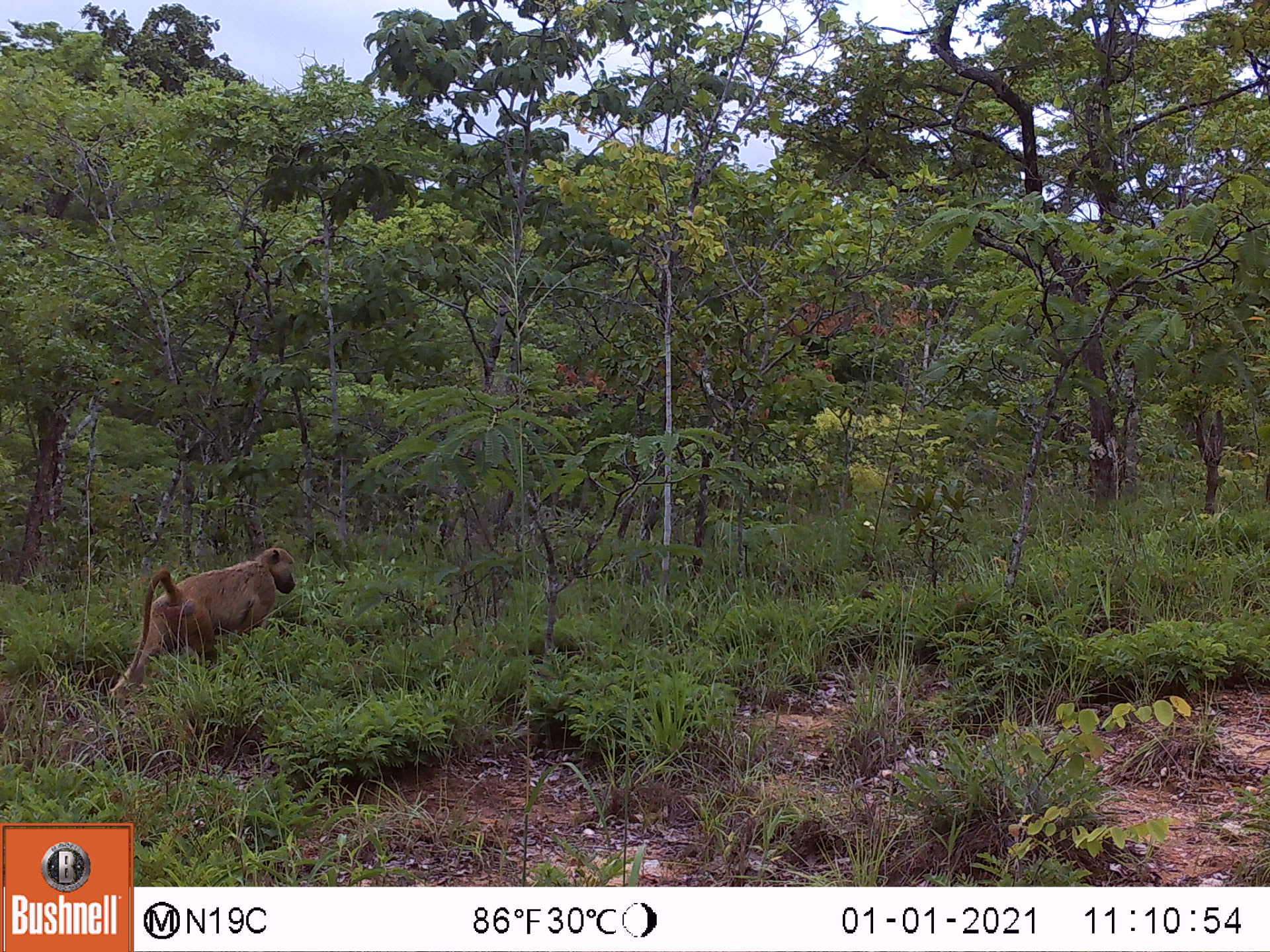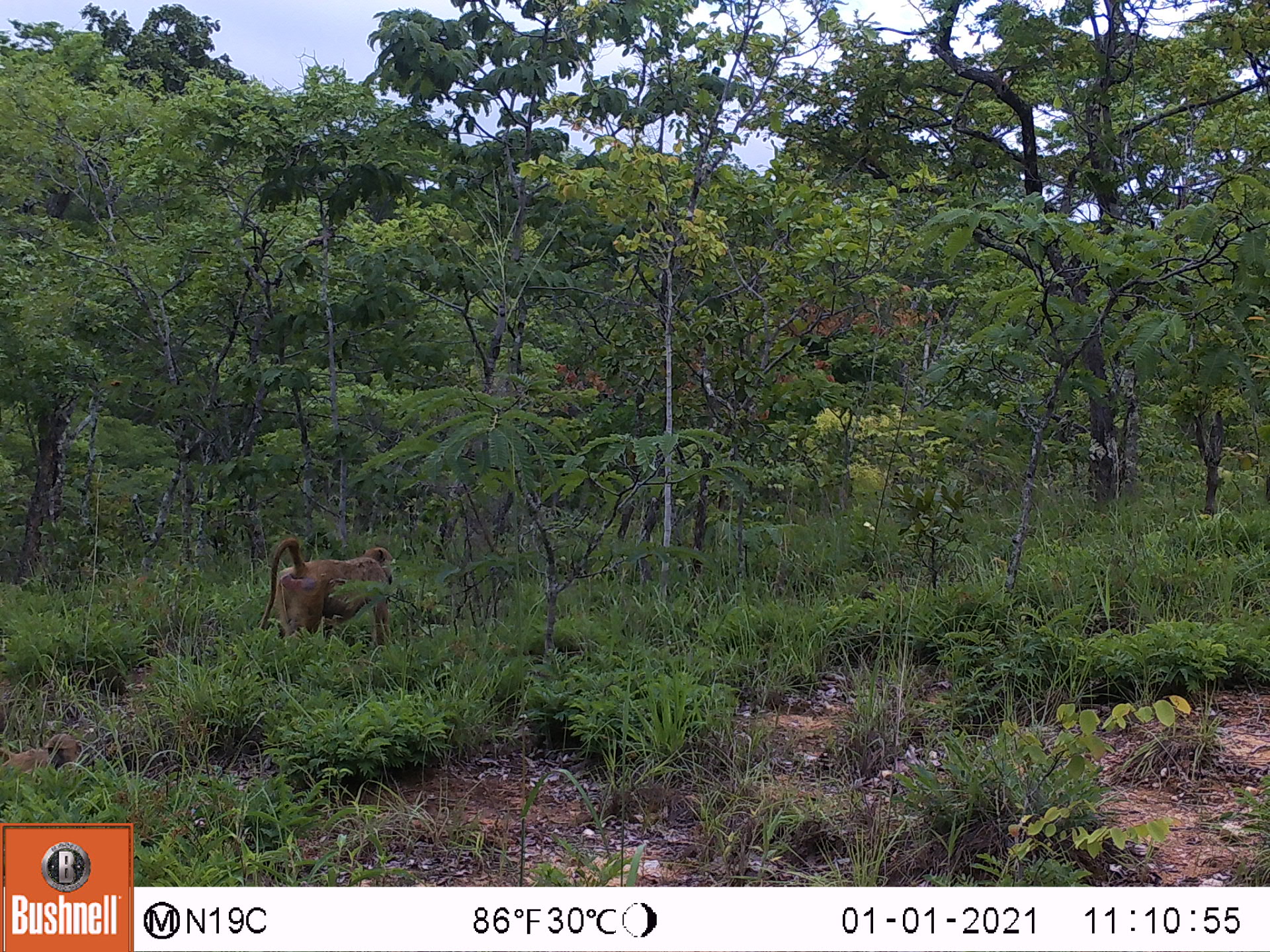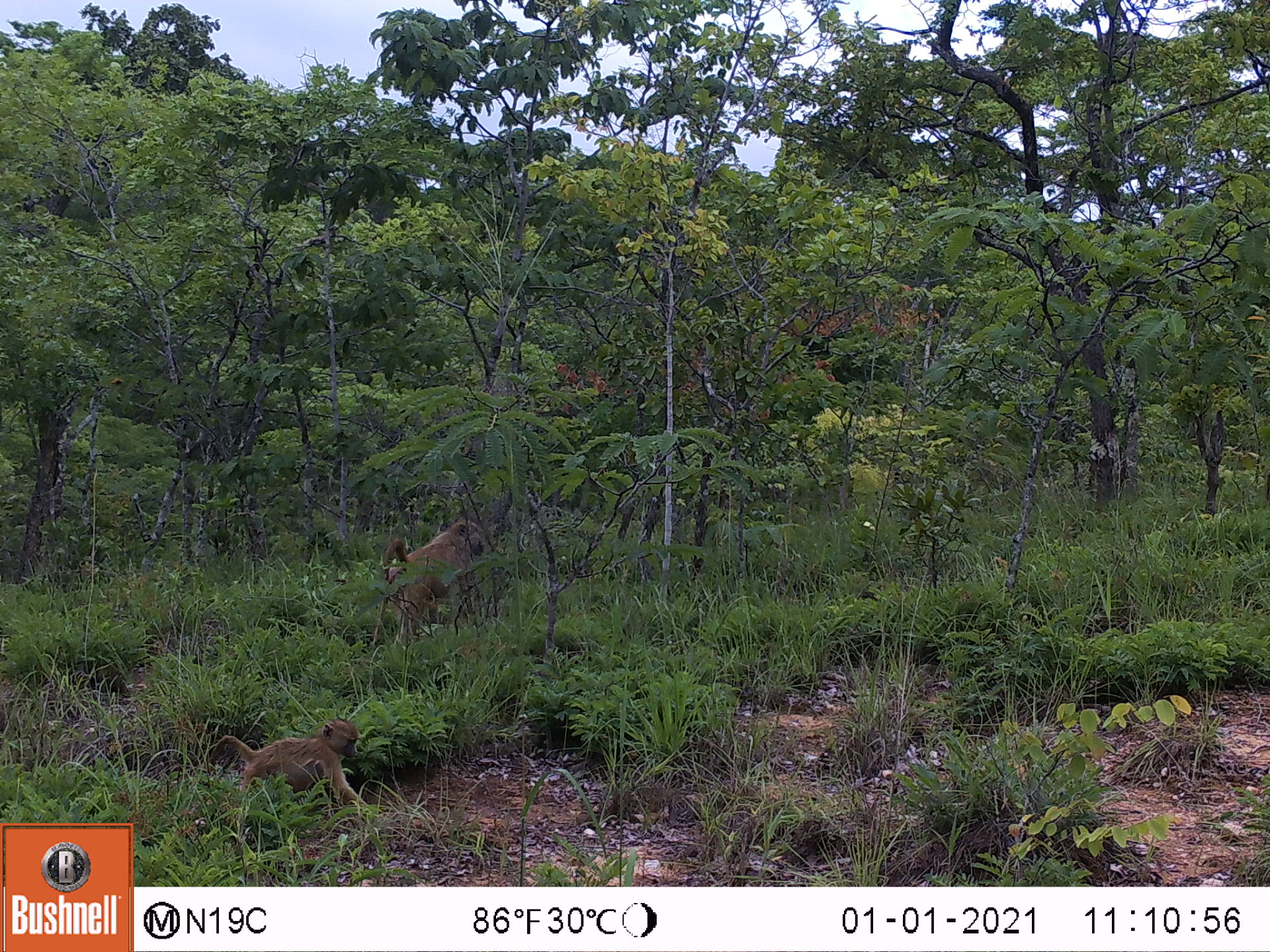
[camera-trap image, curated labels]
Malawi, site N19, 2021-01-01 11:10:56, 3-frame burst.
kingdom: Animalia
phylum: Chordata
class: Mammalia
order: Primates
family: Cercopithecidae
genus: Papio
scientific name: Papio cynocephalus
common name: yellow baboon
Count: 1.